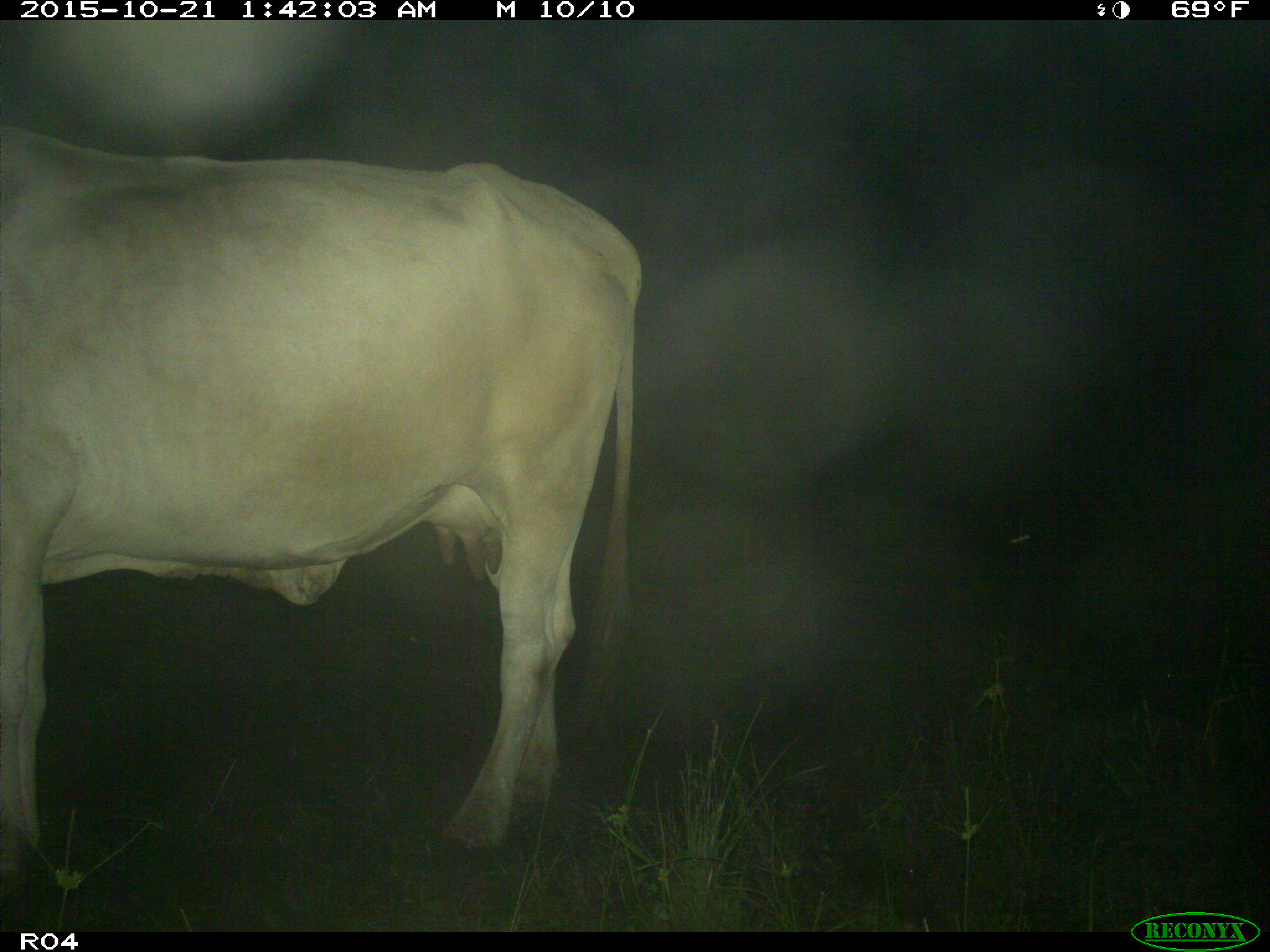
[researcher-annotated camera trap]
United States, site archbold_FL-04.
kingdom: Animalia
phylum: Chordata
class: Mammalia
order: Artiodactyla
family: Bovidae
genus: Bos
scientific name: Bos taurus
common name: domestic cow